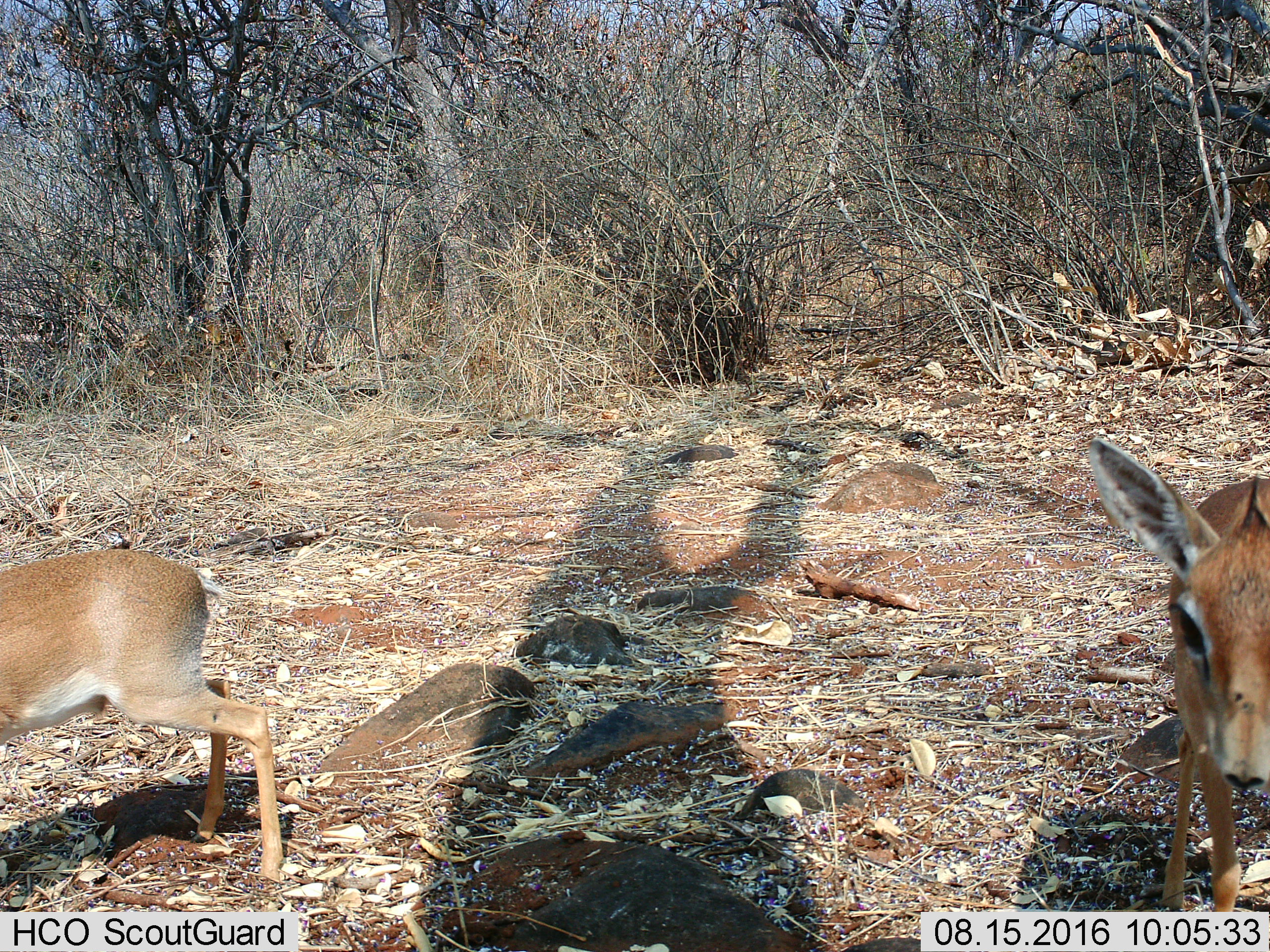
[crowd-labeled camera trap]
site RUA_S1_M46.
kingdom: Animalia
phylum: Chordata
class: Mammalia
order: Artiodactyla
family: Bovidae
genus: Madoqua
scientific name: Madoqua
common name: dik-dik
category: dikdik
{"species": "dikdik (dik-dik) (Madoqua)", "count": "2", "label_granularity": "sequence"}